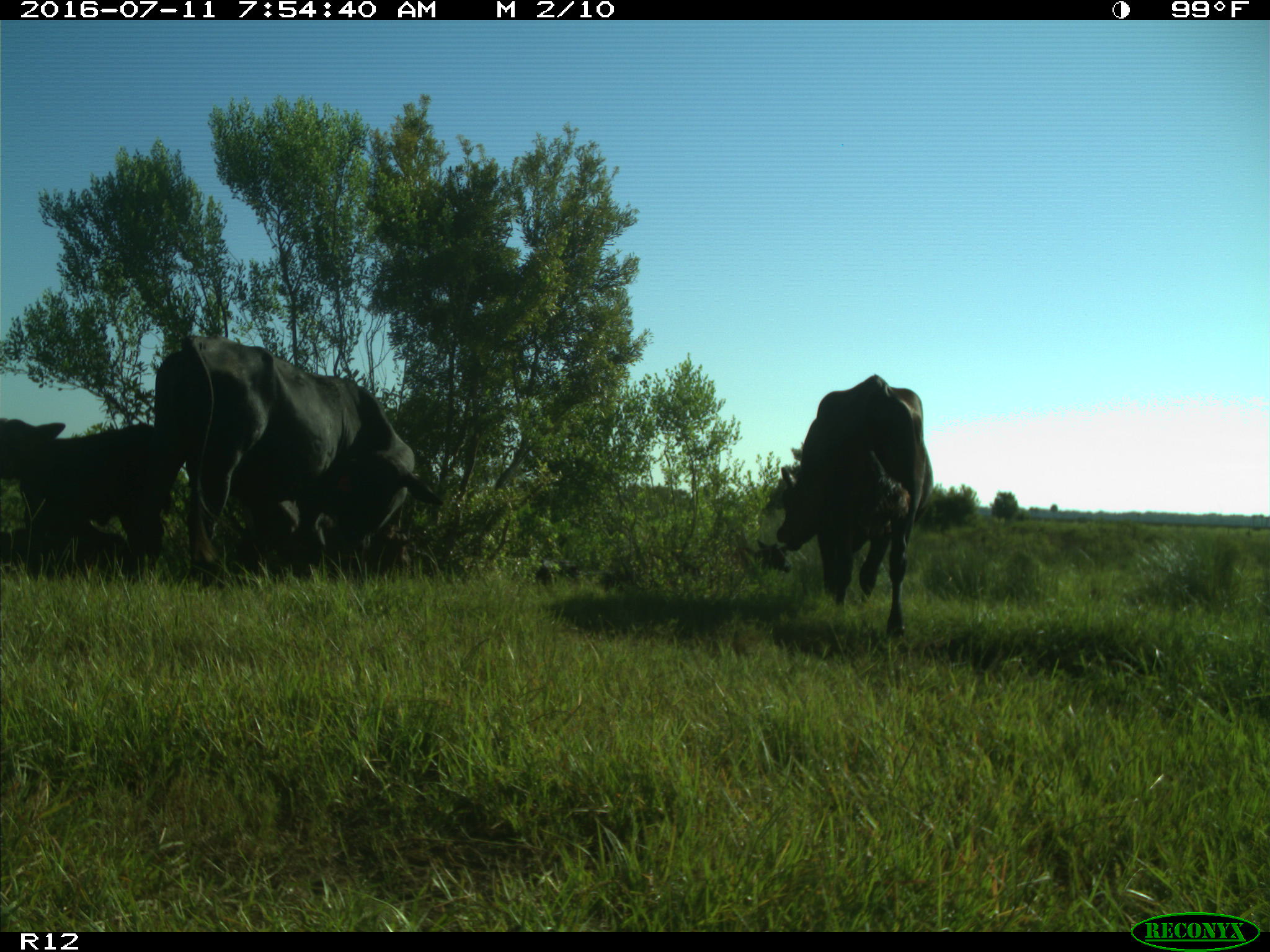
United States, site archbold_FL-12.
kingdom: Animalia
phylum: Chordata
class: Mammalia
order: Artiodactyla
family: Bovidae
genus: Bos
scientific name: Bos taurus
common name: domestic cow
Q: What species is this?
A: Bos taurus (domestic cow).